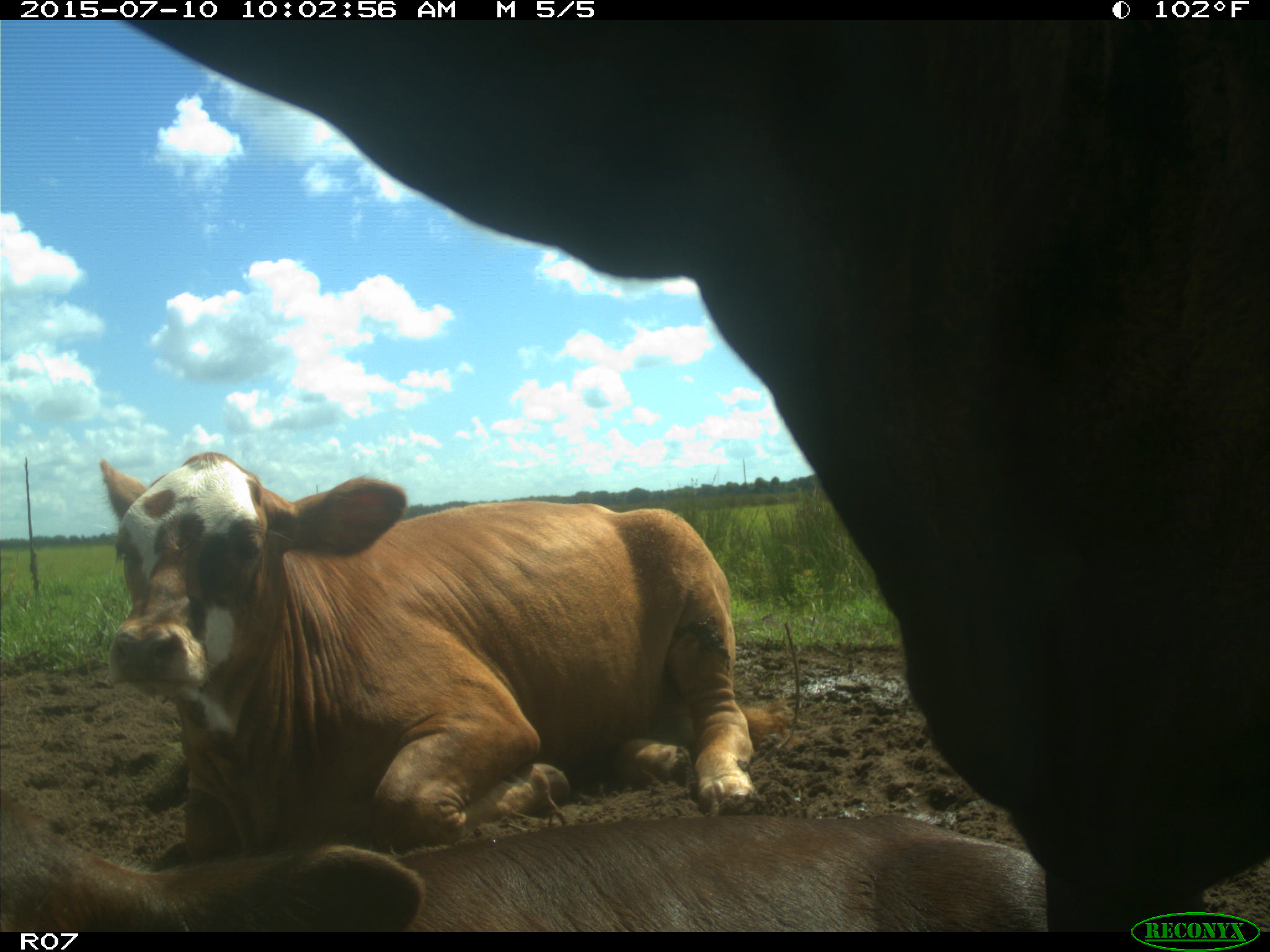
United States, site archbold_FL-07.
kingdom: Animalia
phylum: Chordata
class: Mammalia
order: Artiodactyla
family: Bovidae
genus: Bos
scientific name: Bos taurus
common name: domestic cow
Bos taurus (domestic cow).